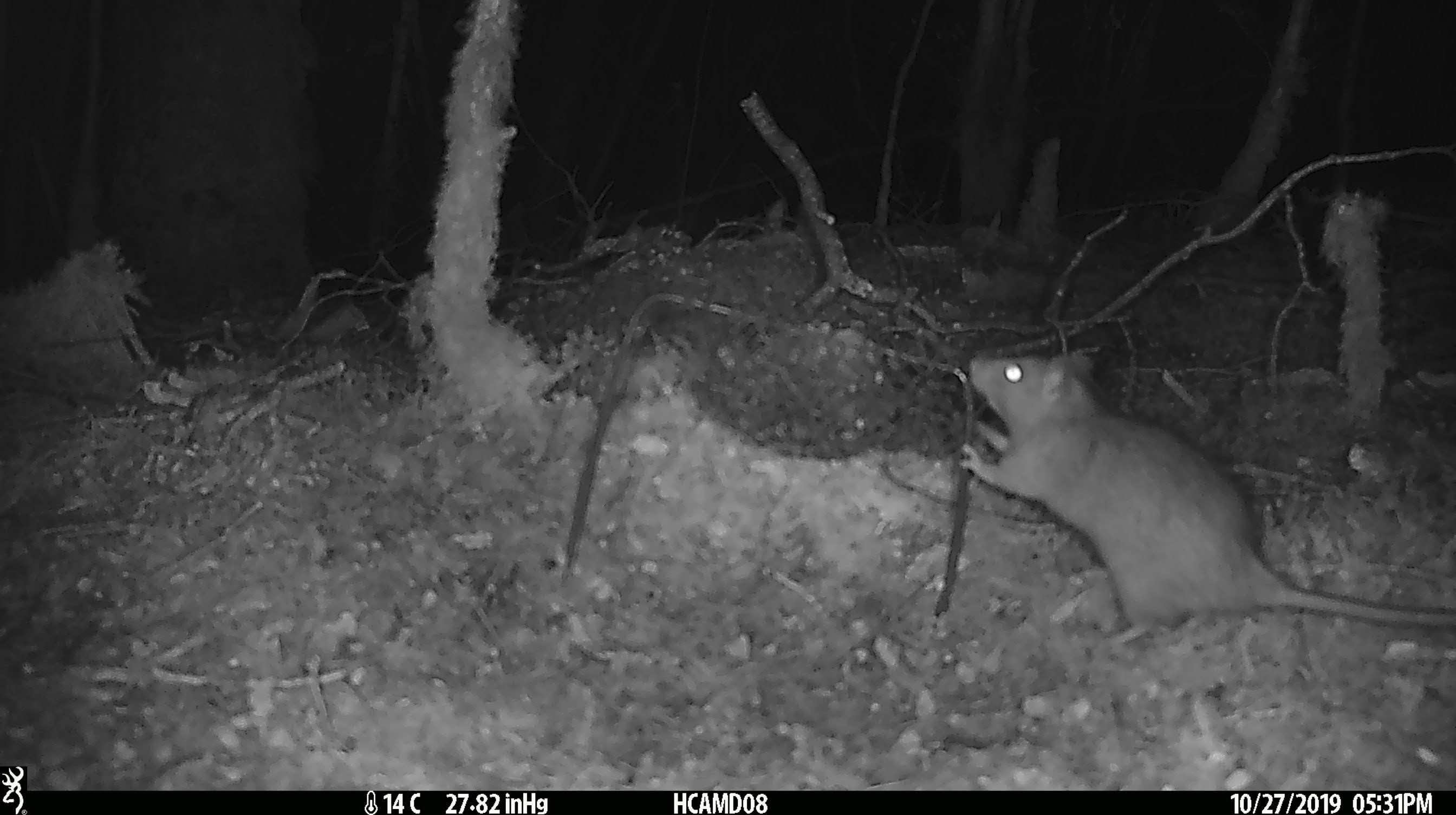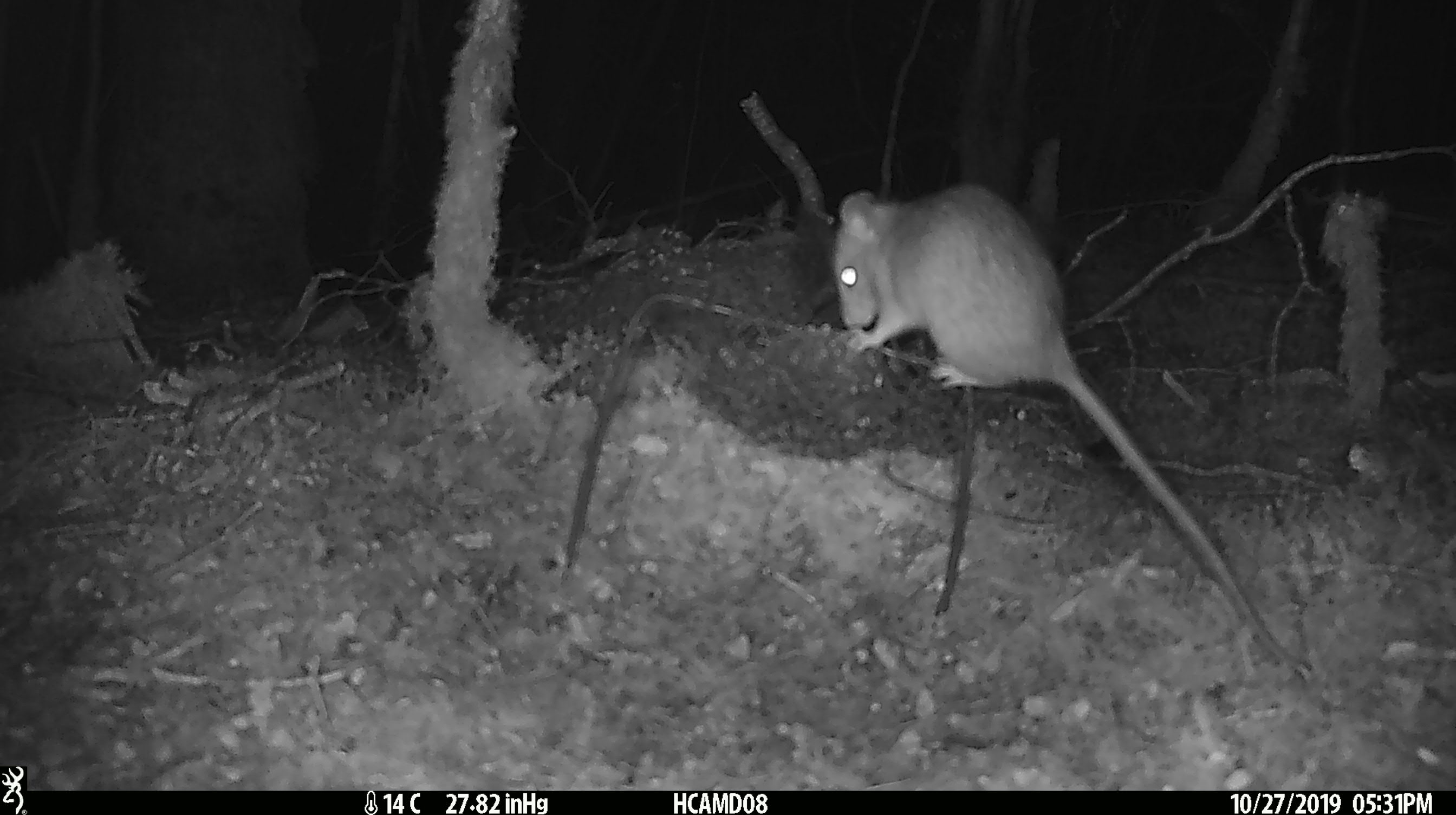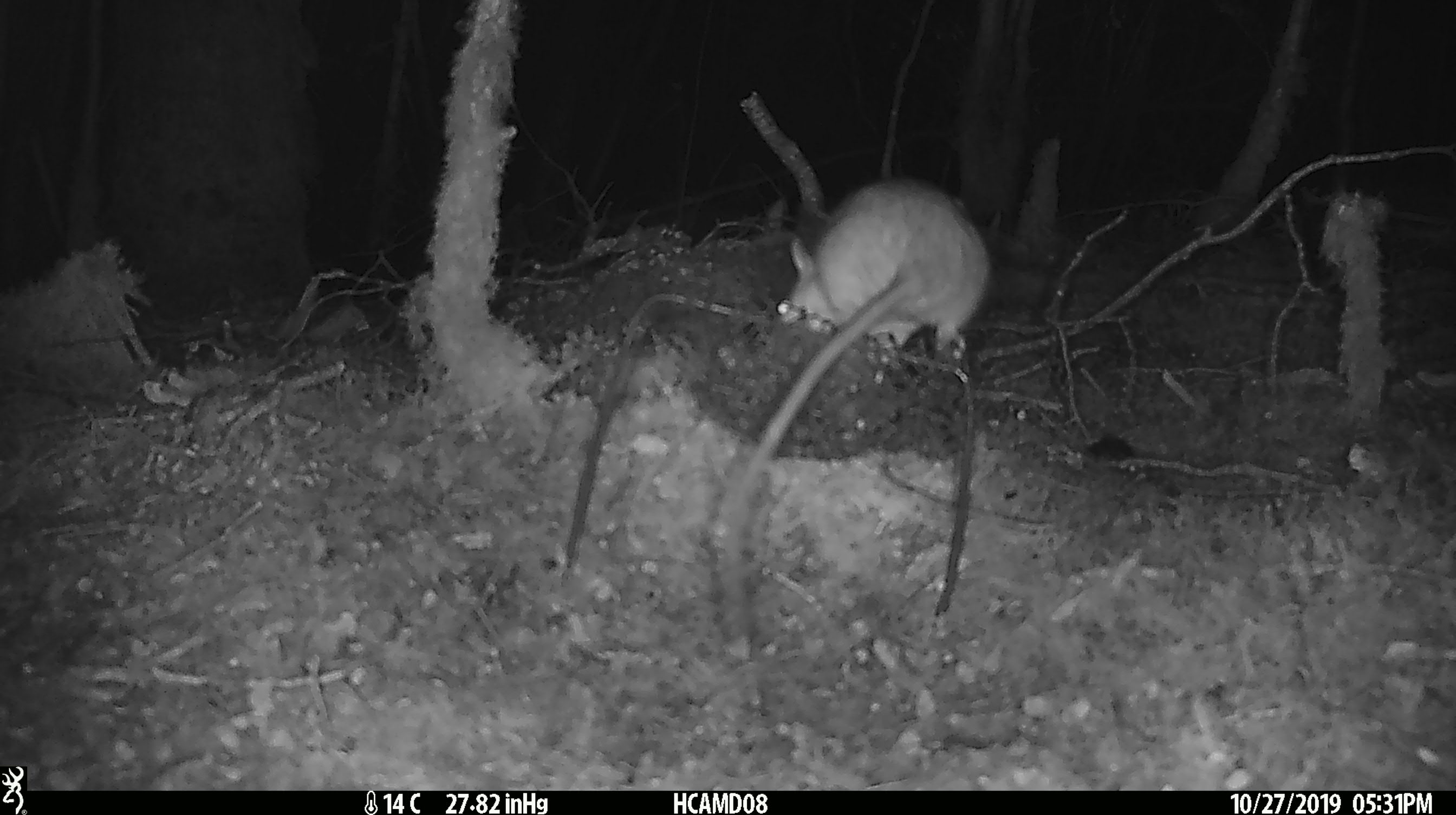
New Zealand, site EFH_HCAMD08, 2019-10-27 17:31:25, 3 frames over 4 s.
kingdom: Animalia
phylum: Chordata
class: Mammalia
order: Rodentia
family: Muridae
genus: Rattus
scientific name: Rattus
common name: rat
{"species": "rat (Rattus)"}